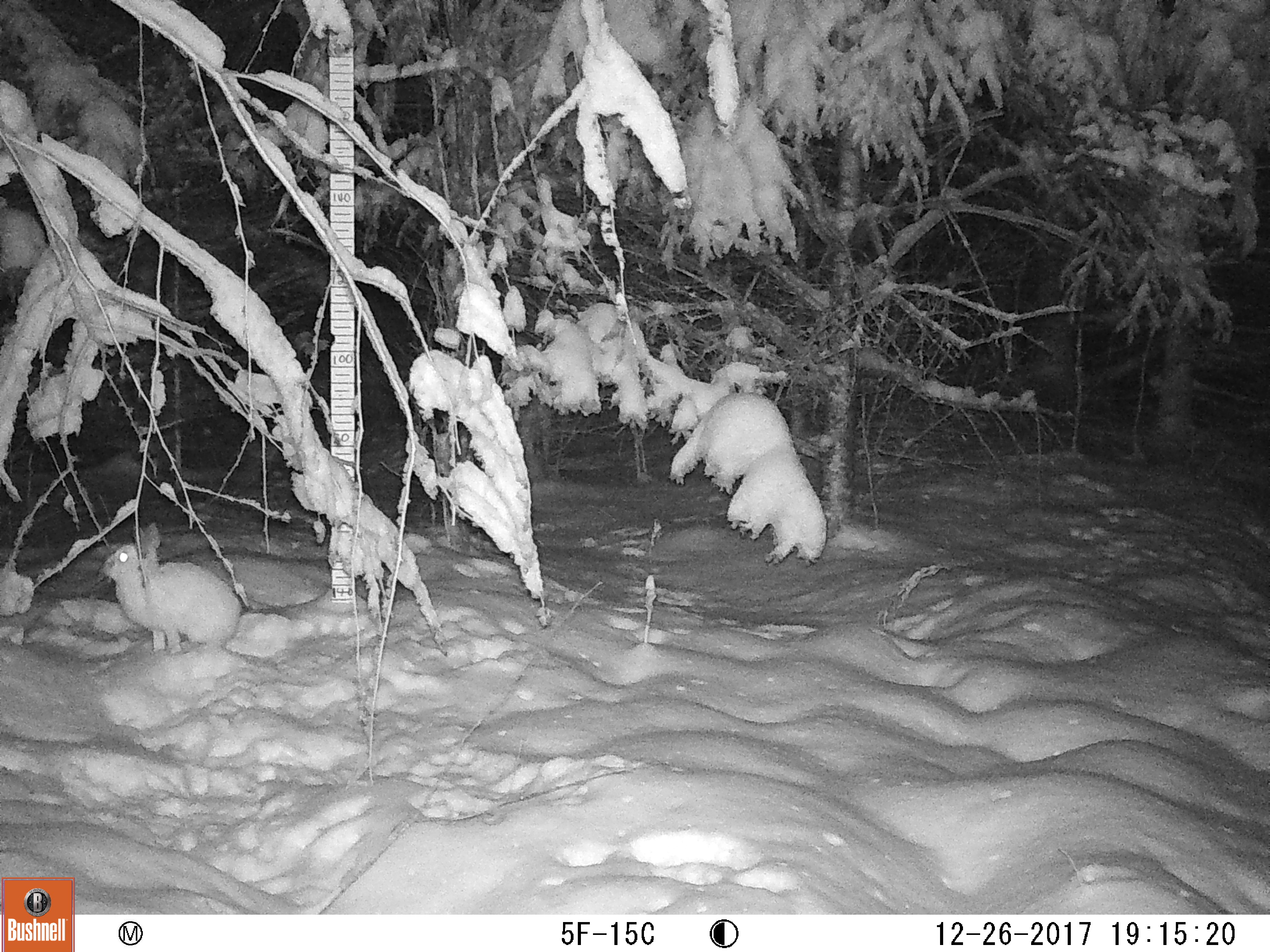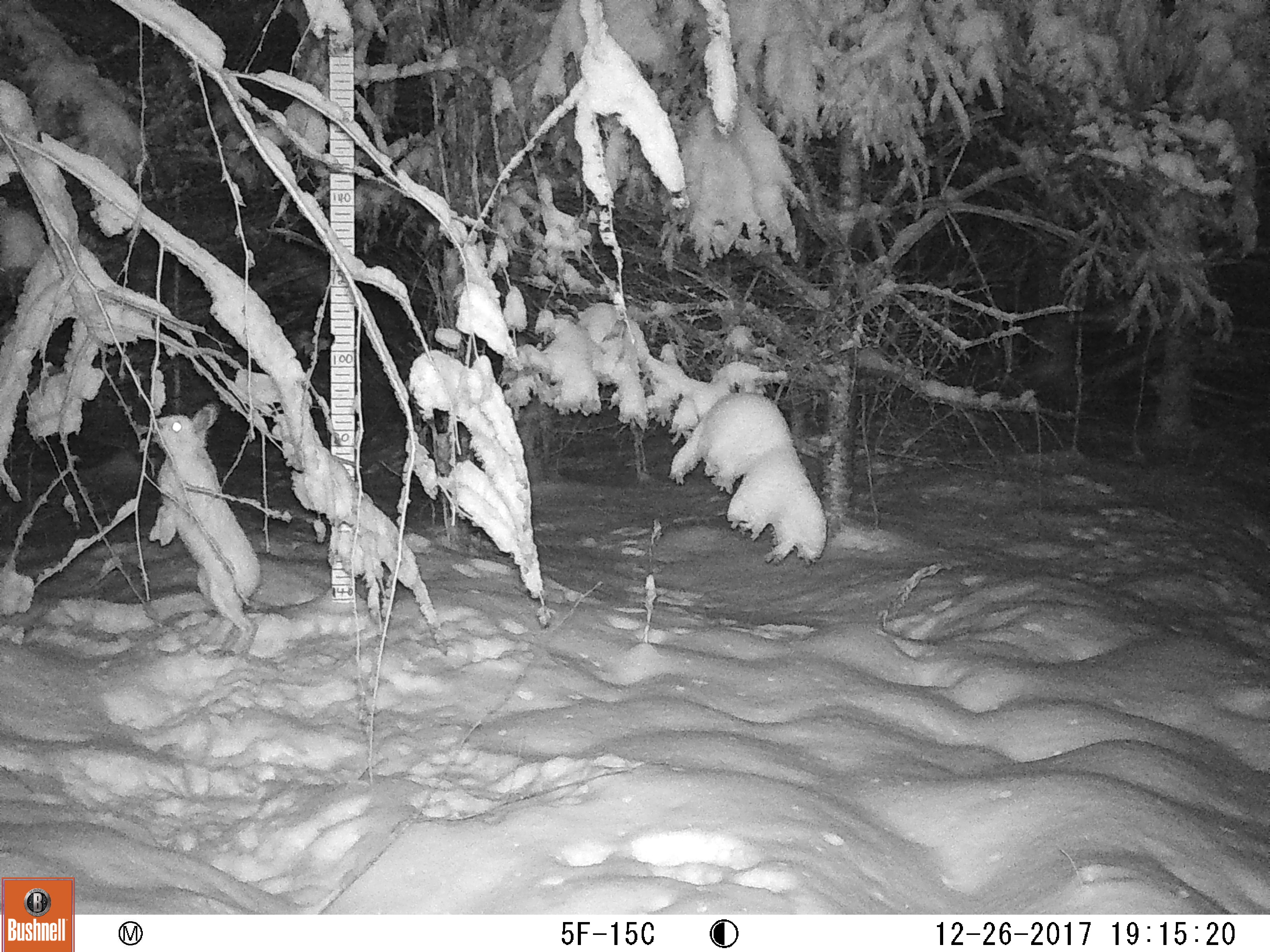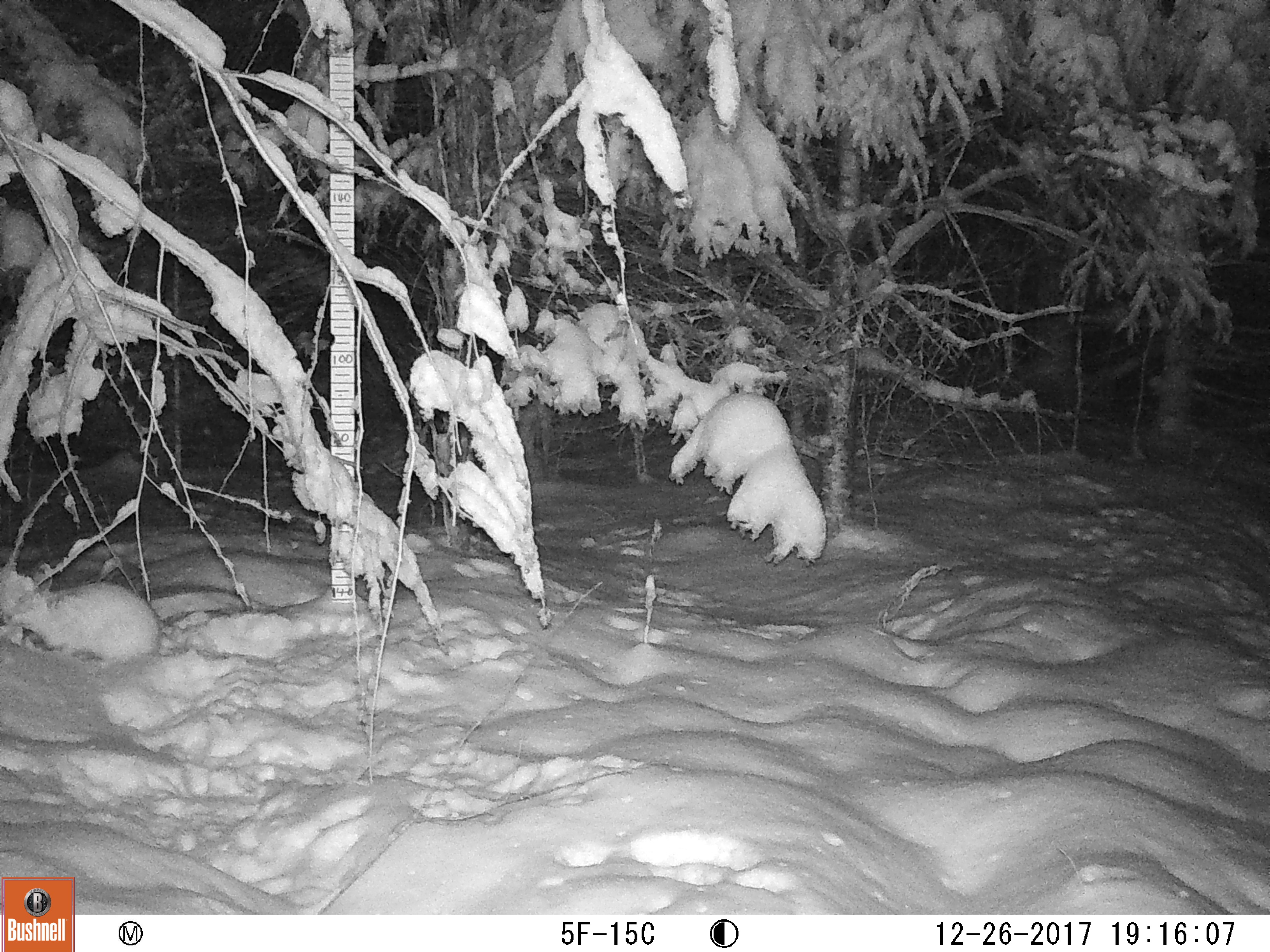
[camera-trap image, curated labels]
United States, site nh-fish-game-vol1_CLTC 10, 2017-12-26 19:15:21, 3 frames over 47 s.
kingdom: Animalia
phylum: Chordata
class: Mammalia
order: Lagomorpha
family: Leporidae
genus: Lepus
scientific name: Lepus americanus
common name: snowshoe hare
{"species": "snowshoe hare (Lepus americanus)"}